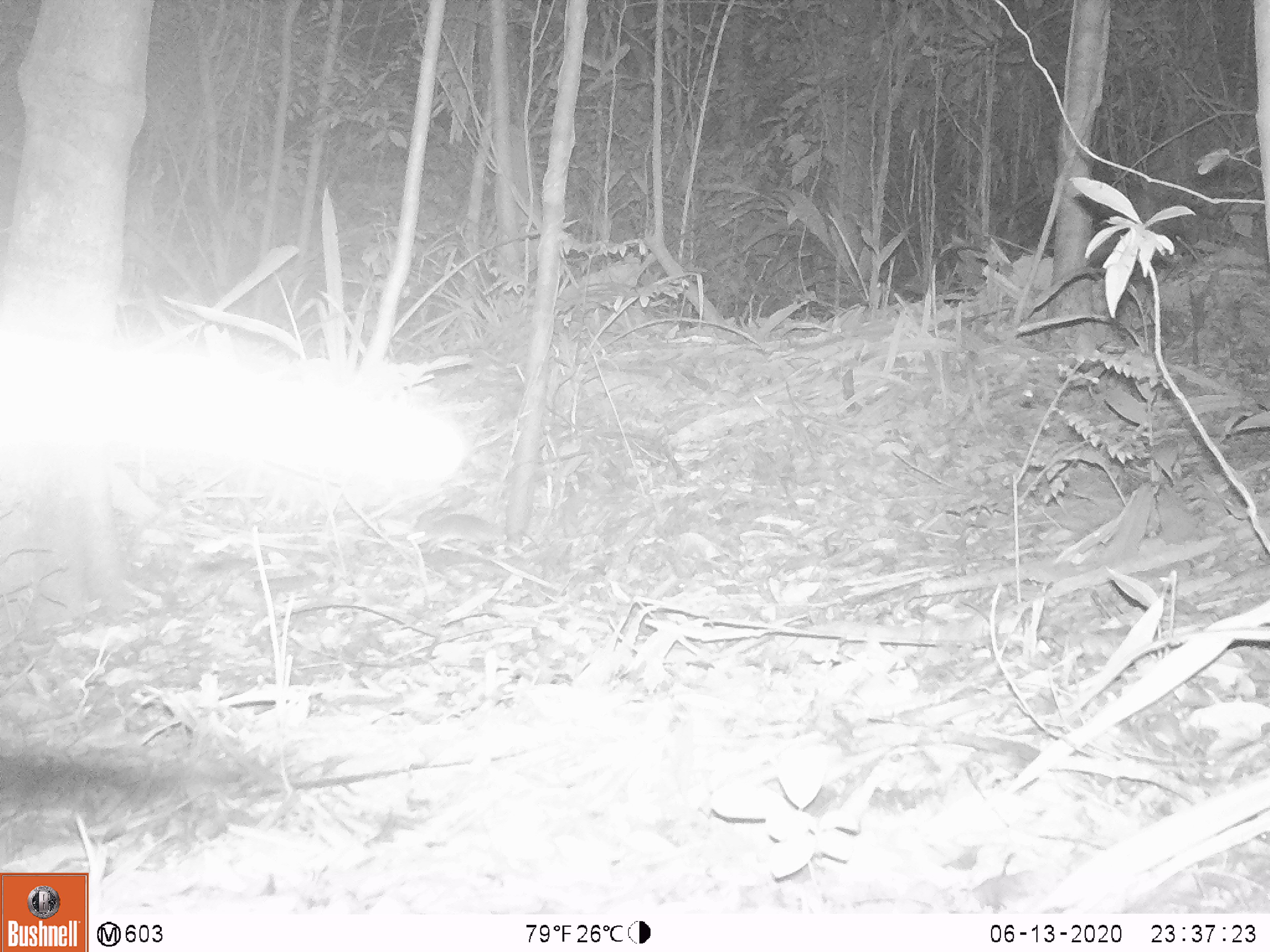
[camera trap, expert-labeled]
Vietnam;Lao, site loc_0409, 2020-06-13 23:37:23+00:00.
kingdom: Animalia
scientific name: Animalia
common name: animal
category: unidentified animal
Unidentified animal (animal) (Animalia). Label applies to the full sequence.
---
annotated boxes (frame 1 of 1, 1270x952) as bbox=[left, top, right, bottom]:
unidentified animal: bbox=[406, 513, 540, 554]